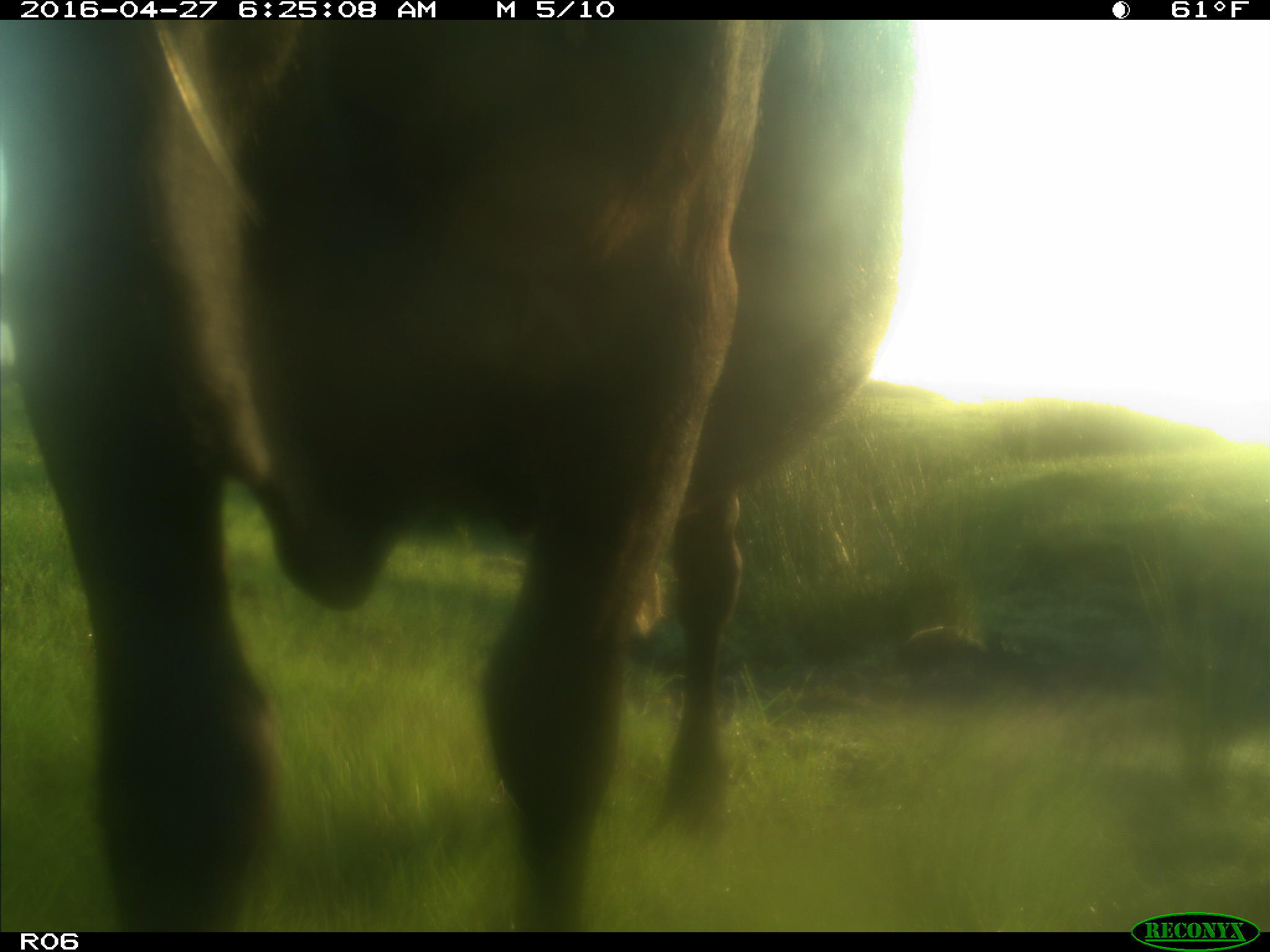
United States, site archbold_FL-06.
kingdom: Animalia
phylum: Chordata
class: Mammalia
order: Artiodactyla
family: Bovidae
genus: Bos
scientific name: Bos taurus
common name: domestic cow